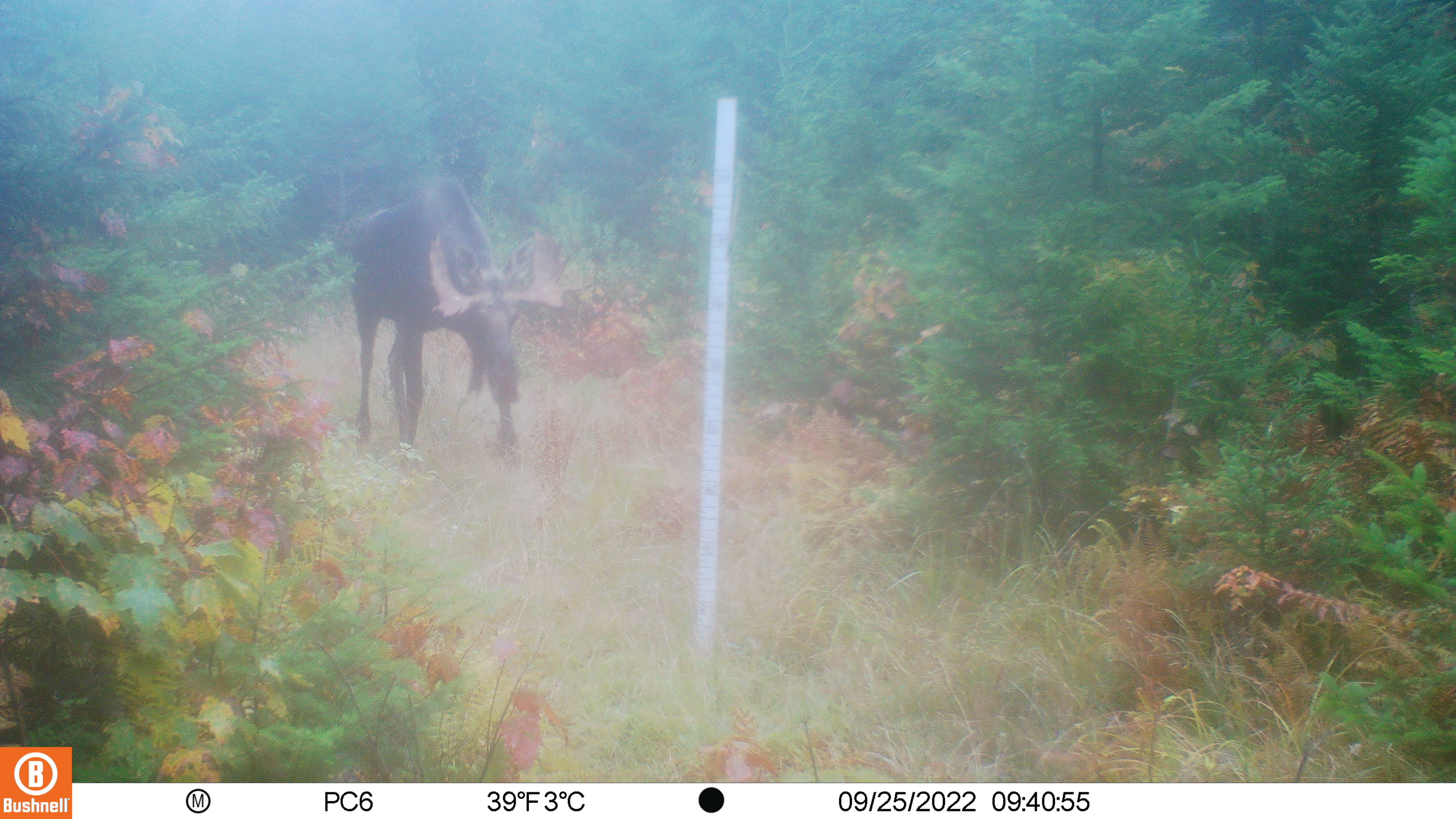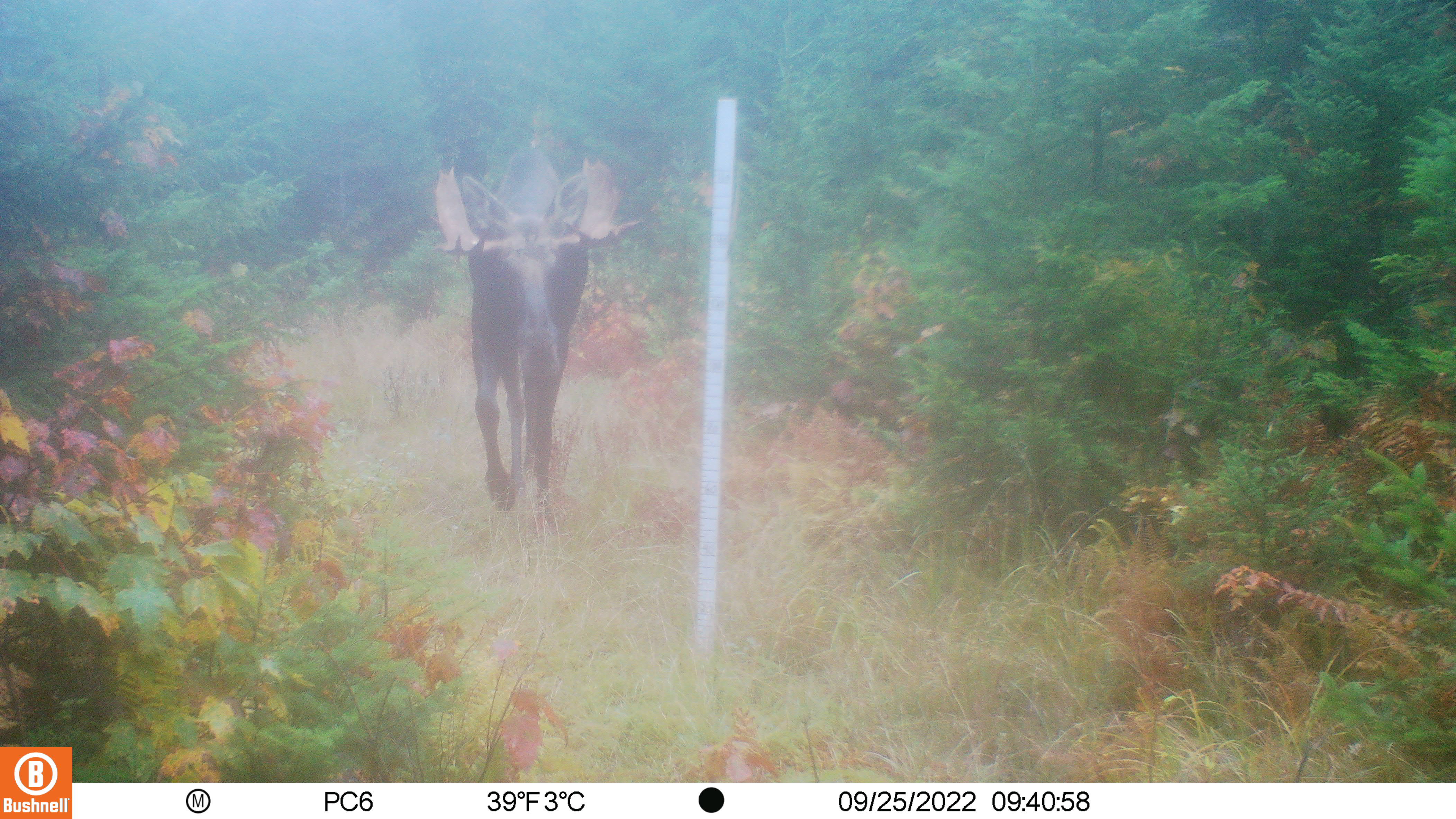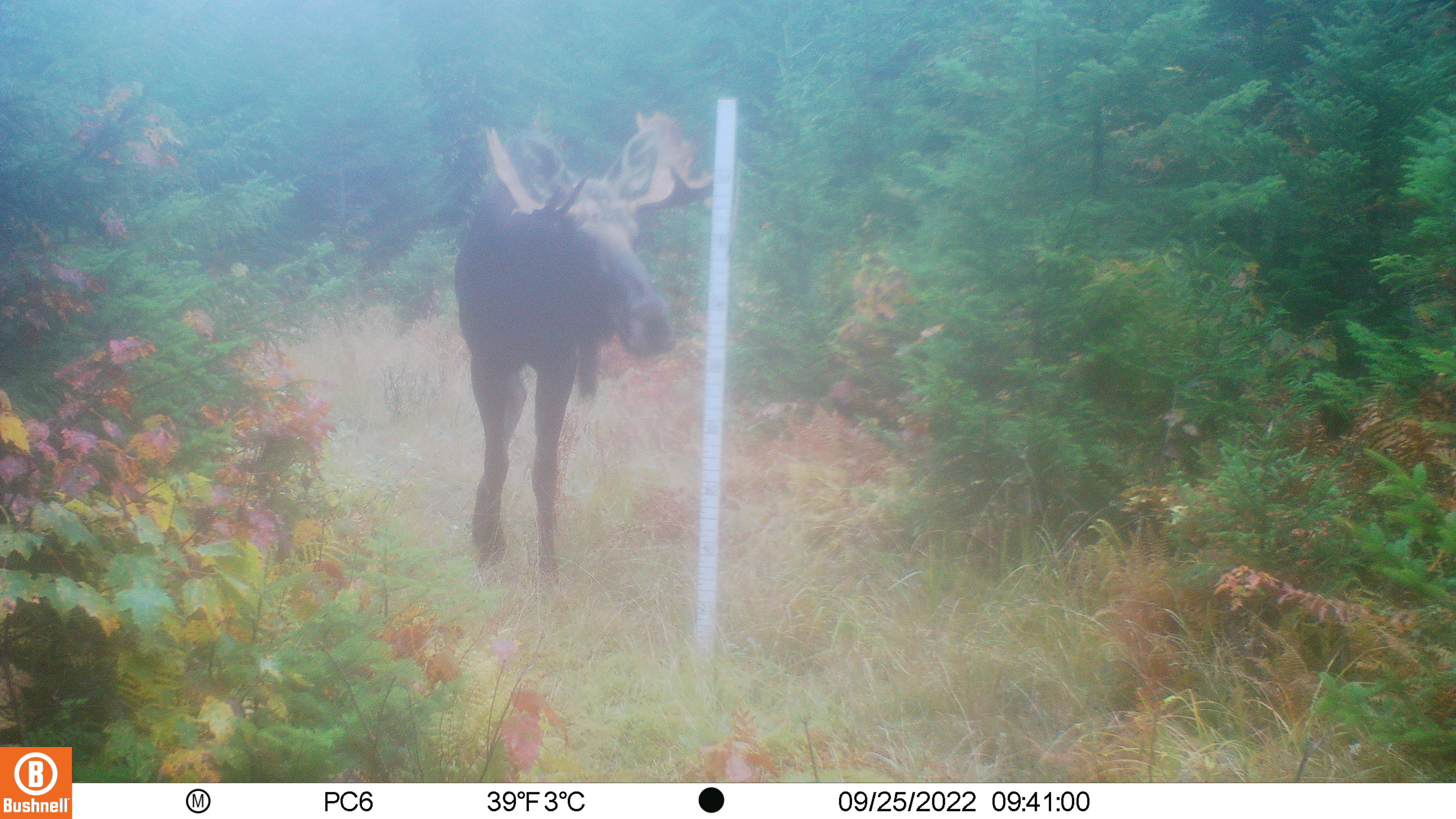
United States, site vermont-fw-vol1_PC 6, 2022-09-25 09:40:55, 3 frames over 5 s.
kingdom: Animalia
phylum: Chordata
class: Mammalia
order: Artiodactyla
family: Cervidae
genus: Alces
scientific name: Alces alces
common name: moose